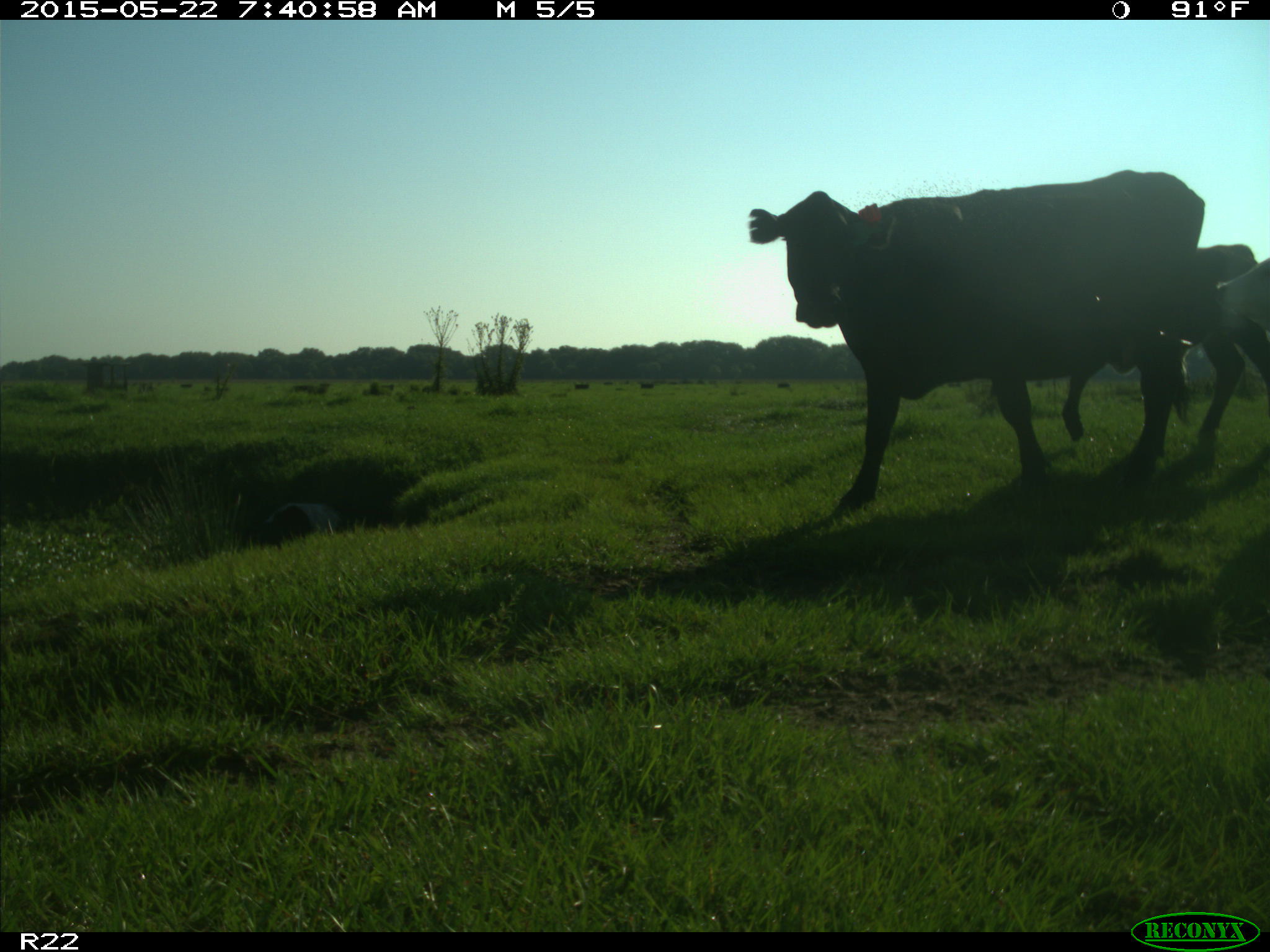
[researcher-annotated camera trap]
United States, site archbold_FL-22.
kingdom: Animalia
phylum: Chordata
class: Mammalia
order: Artiodactyla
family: Bovidae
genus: Bos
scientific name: Bos taurus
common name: domestic cow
Bos taurus (domestic cow).